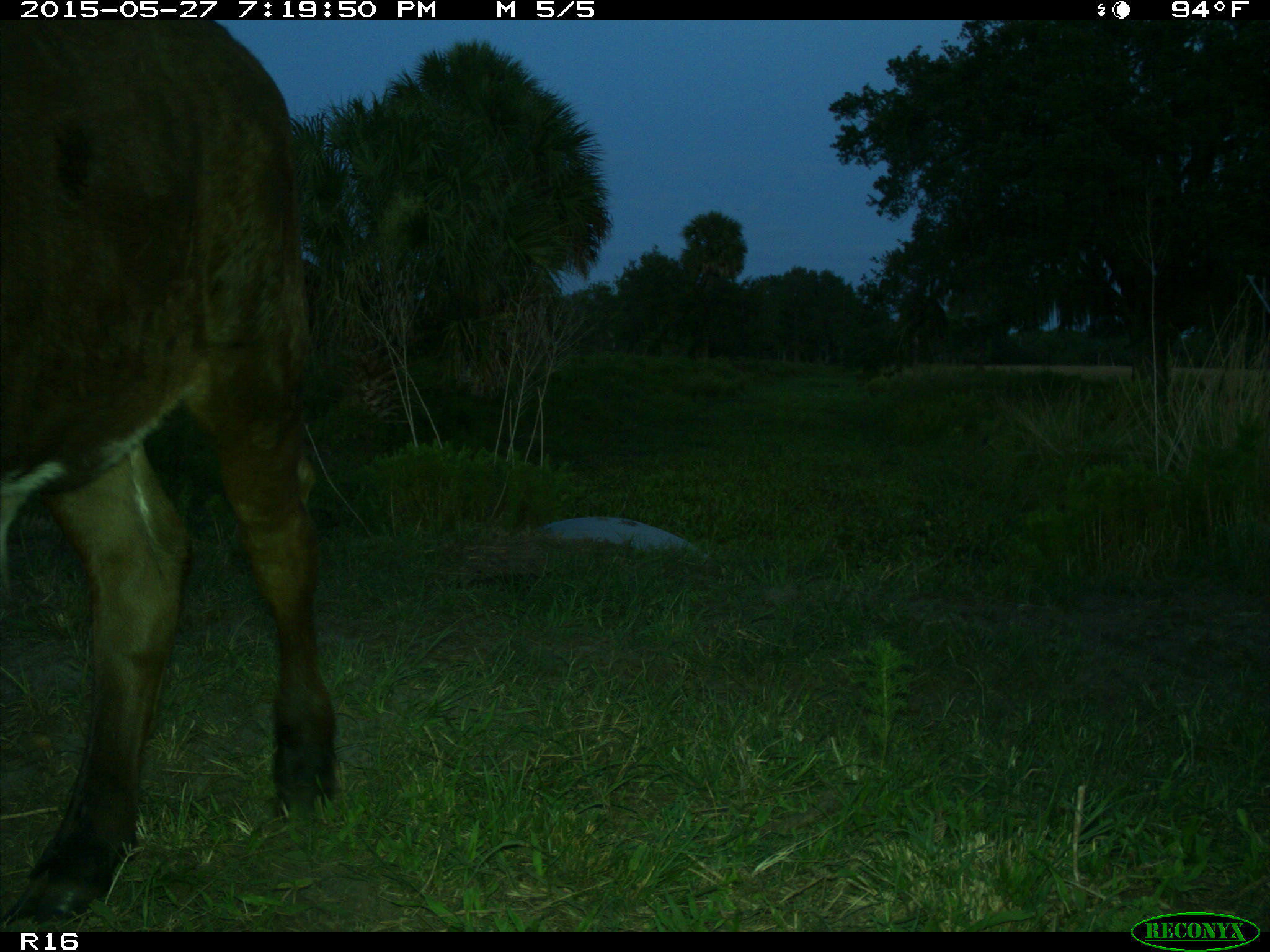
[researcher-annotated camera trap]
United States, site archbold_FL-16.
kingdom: Animalia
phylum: Chordata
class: Mammalia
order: Artiodactyla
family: Bovidae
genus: Bos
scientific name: Bos taurus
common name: domestic cow